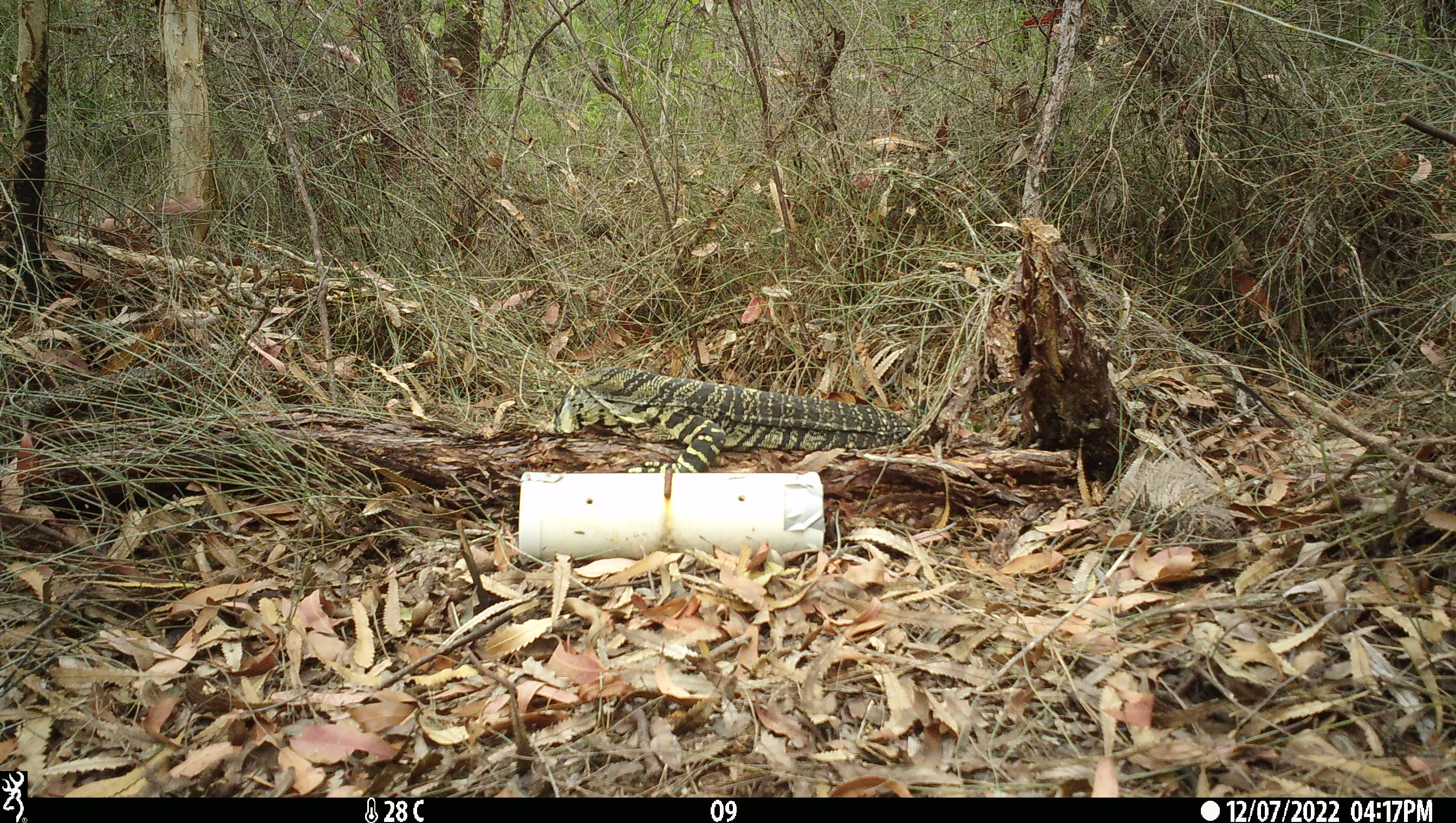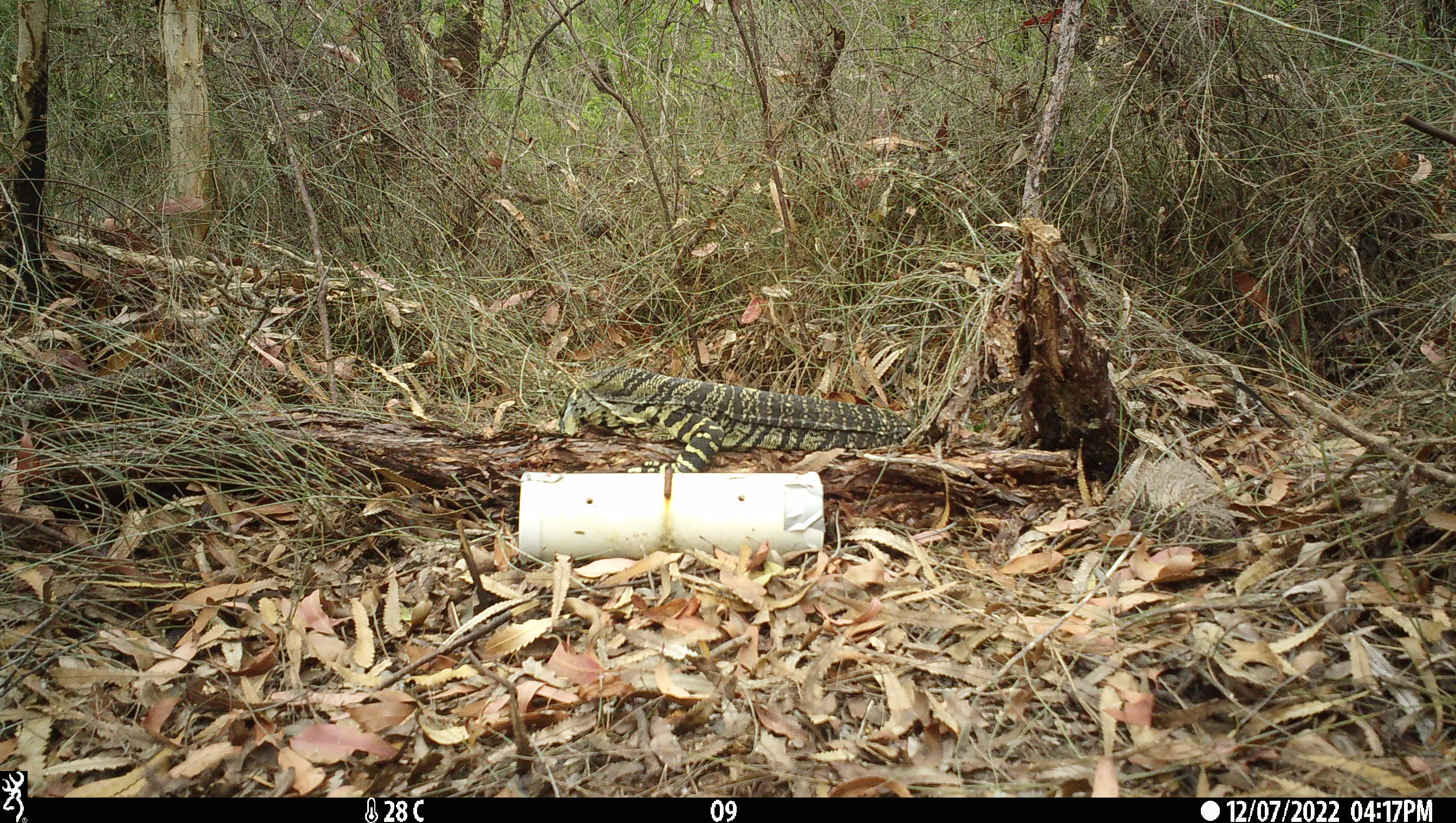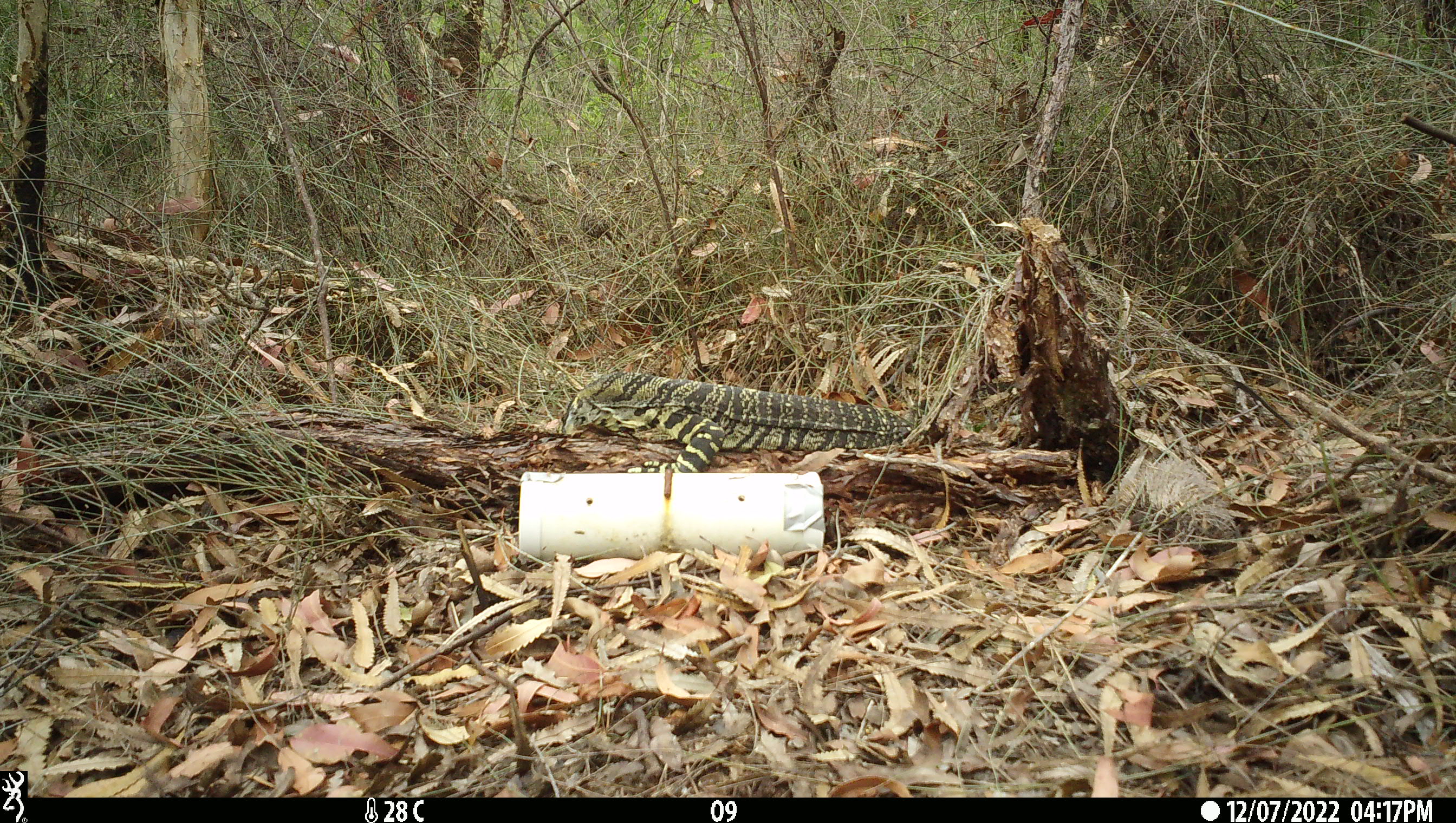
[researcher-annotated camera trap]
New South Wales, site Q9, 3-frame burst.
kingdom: Animalia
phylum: Chordata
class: Reptilia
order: Squamata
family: Varanidae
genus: Varanus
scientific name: Varanus varius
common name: lace monitor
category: goanna